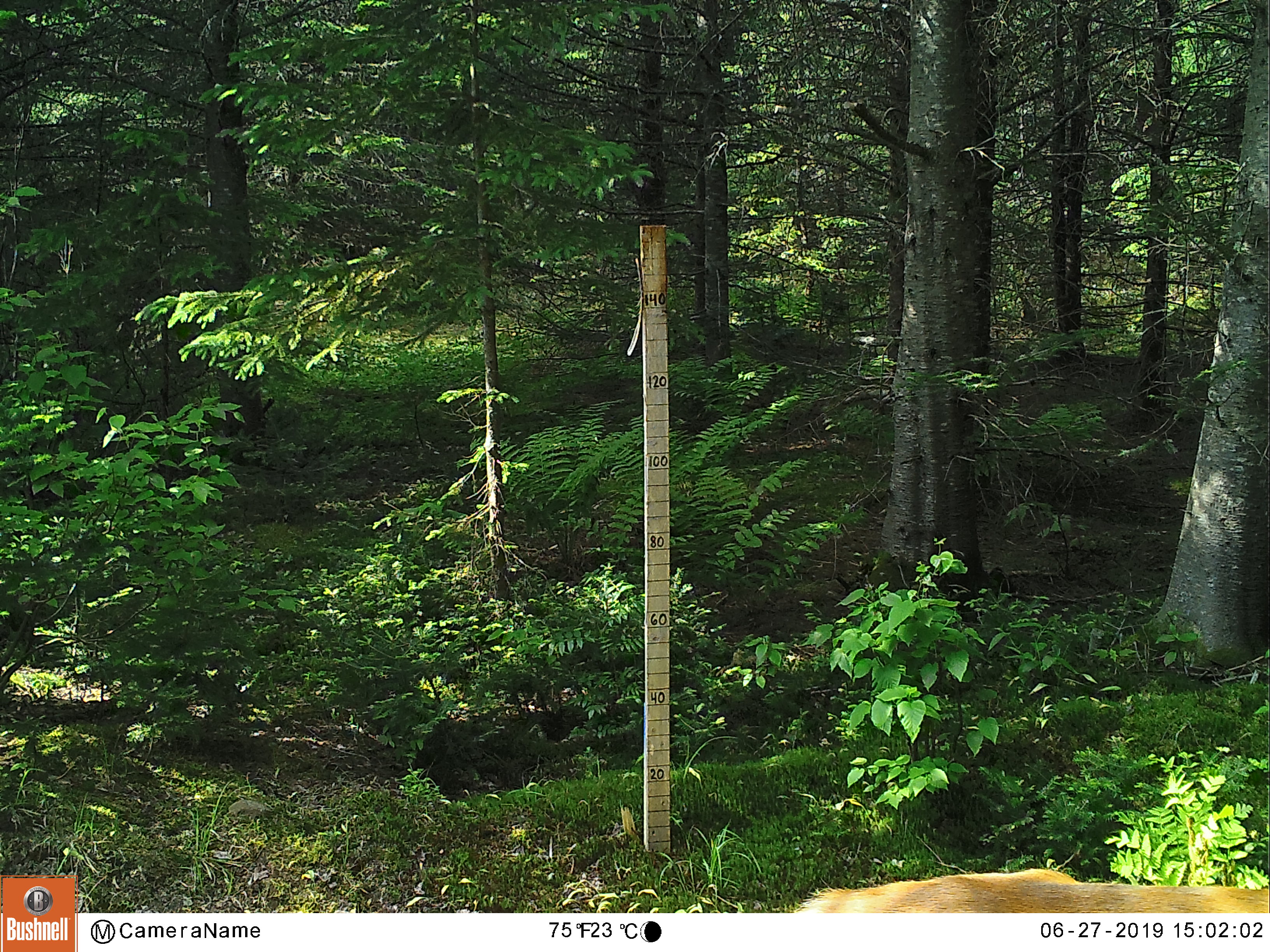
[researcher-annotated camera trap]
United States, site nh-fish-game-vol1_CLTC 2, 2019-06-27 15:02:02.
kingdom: Animalia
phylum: Chordata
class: Mammalia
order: Artiodactyla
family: Cervidae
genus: Odocoileus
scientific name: Odocoileus virginianus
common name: white-tailed deer